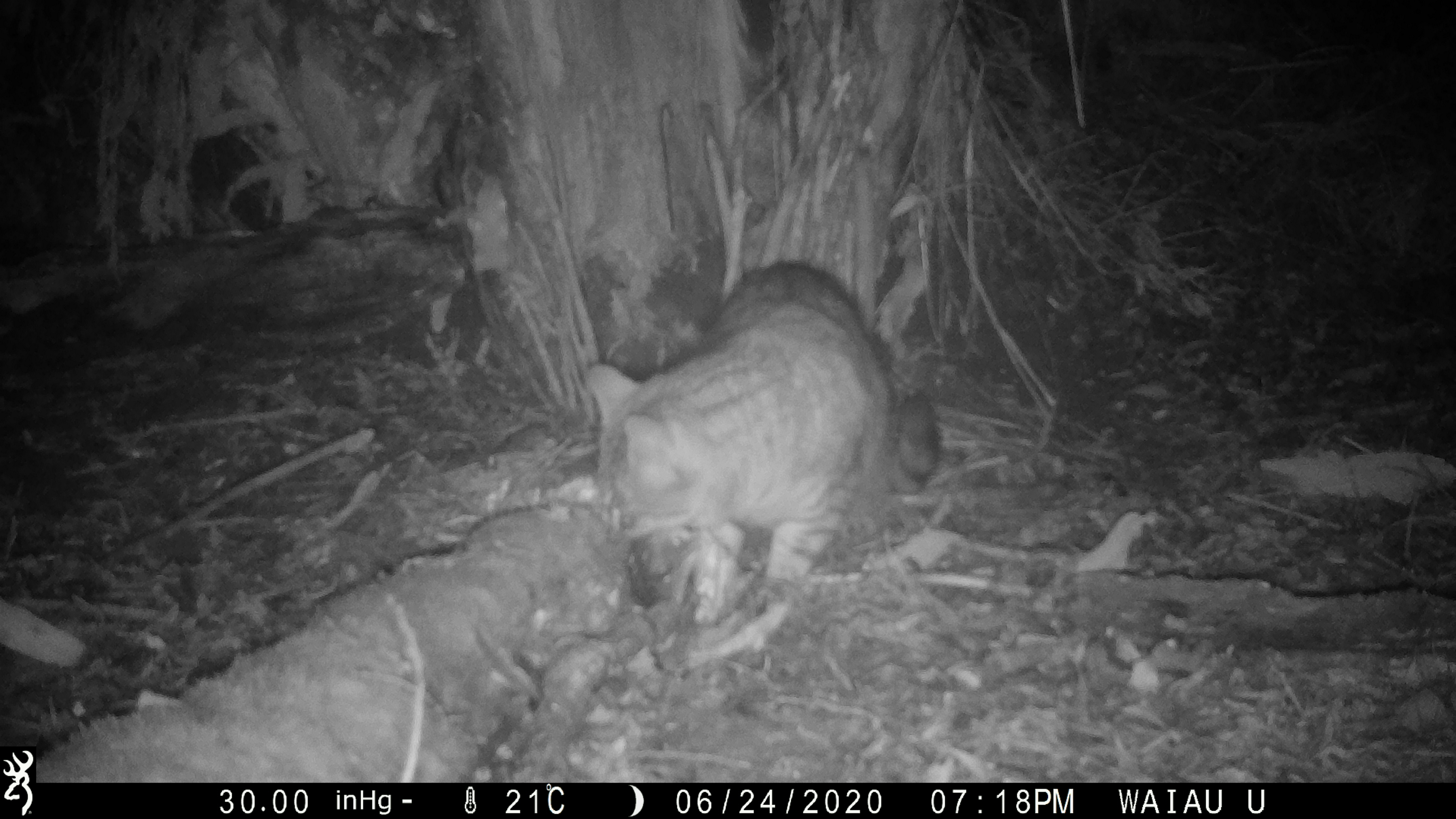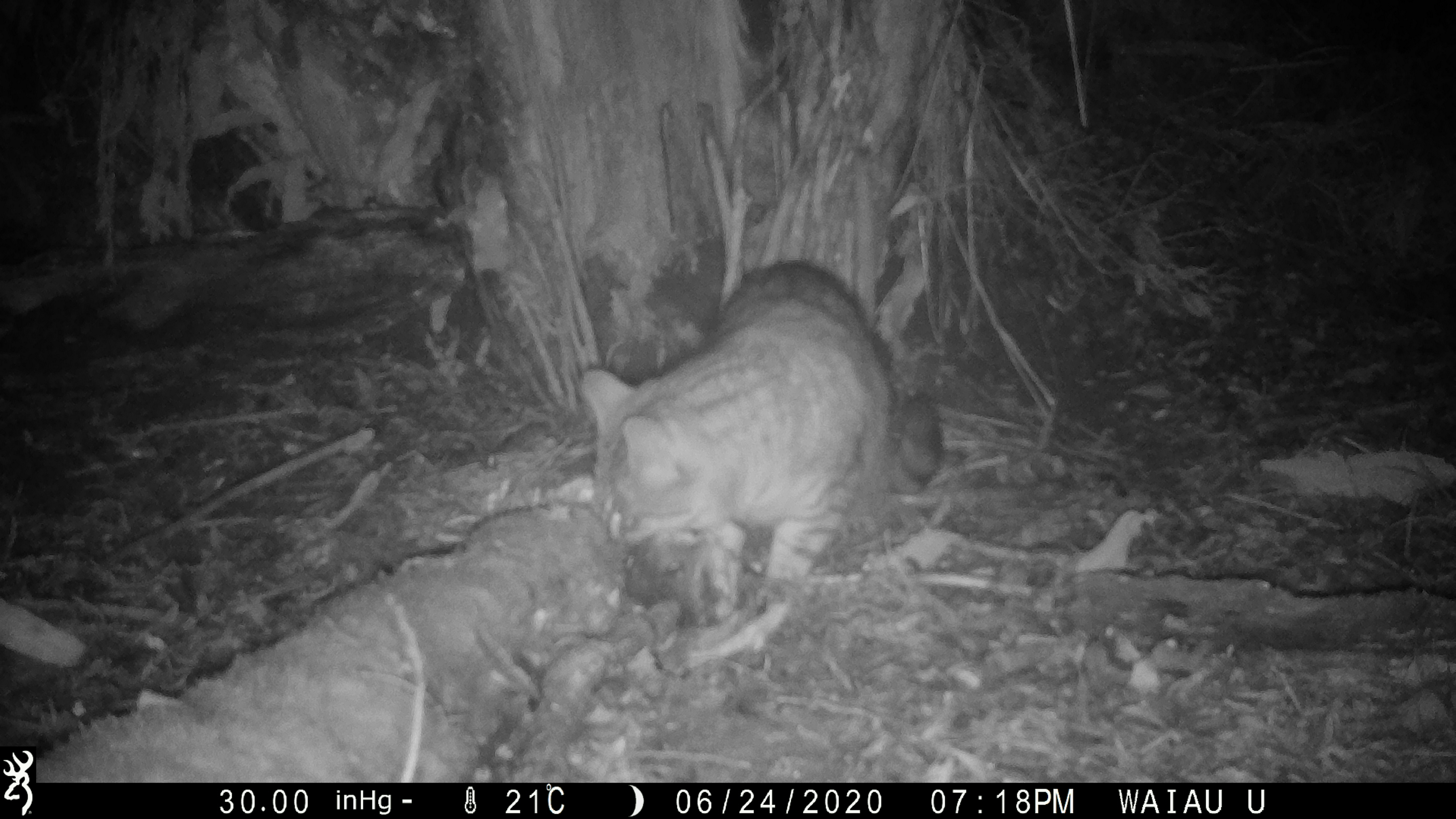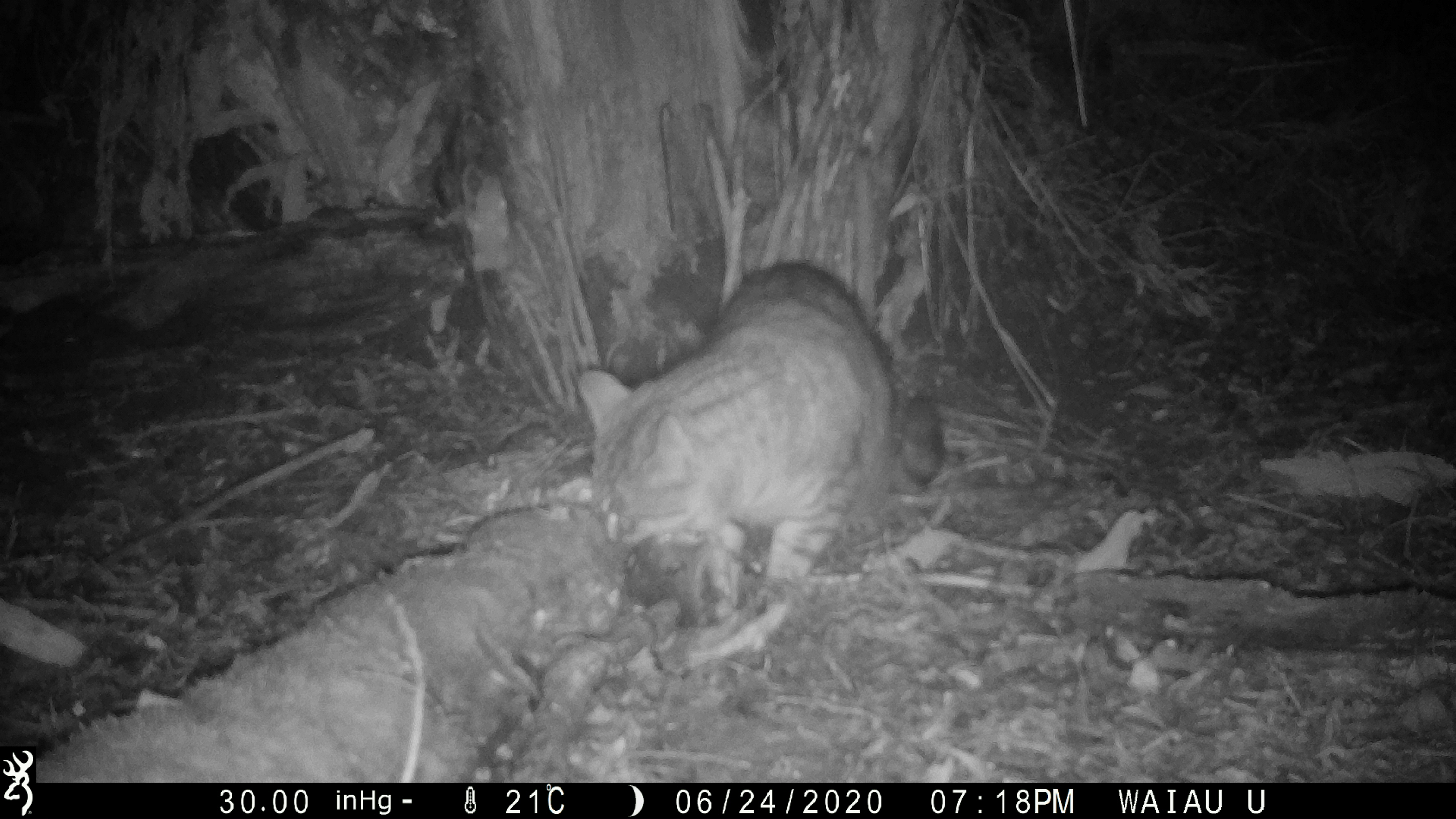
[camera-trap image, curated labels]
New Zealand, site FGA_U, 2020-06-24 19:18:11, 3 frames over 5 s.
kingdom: Animalia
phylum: Chordata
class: Mammalia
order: Carnivora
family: Felidae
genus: Felis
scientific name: Felis catus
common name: domestic cat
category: cat